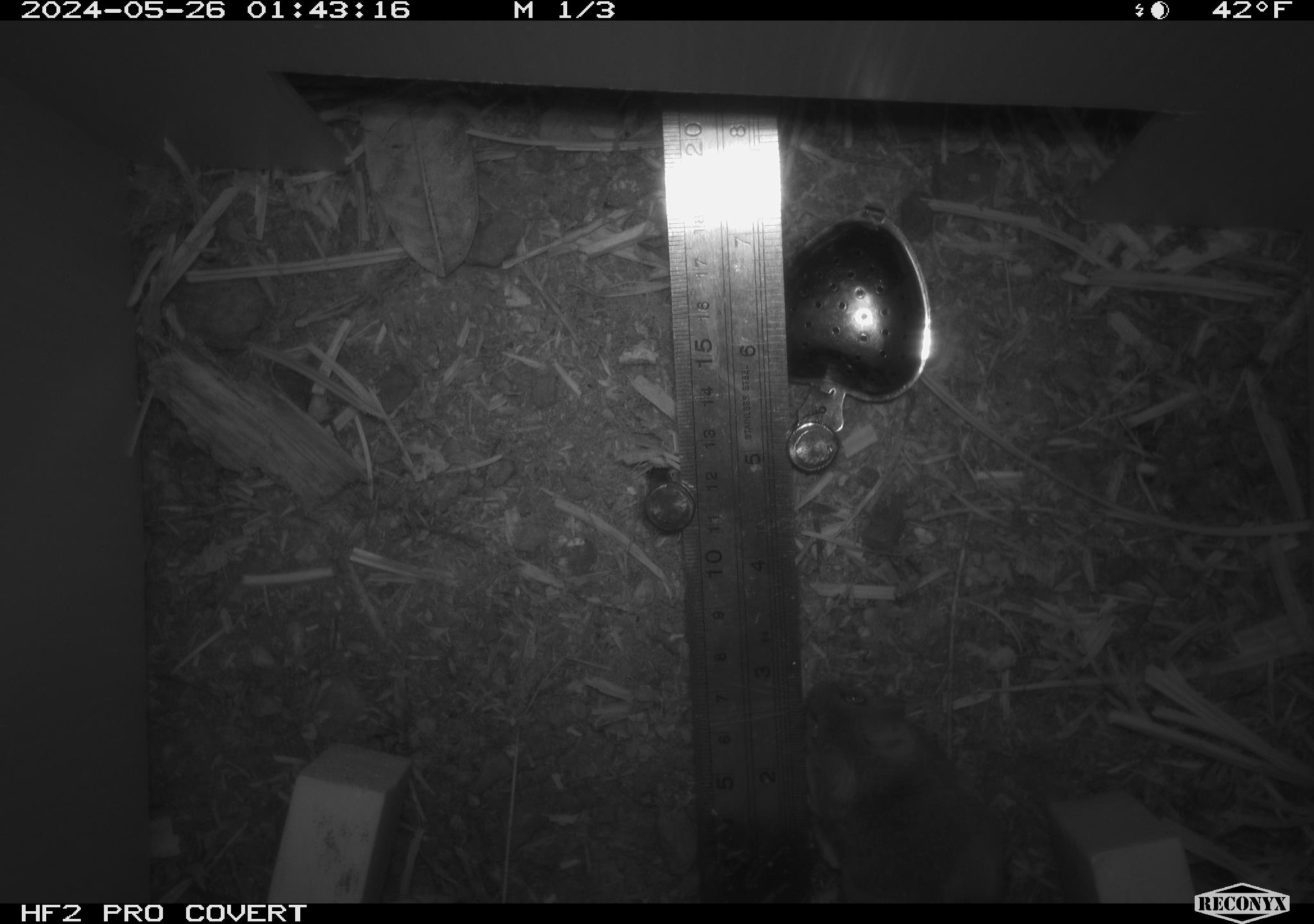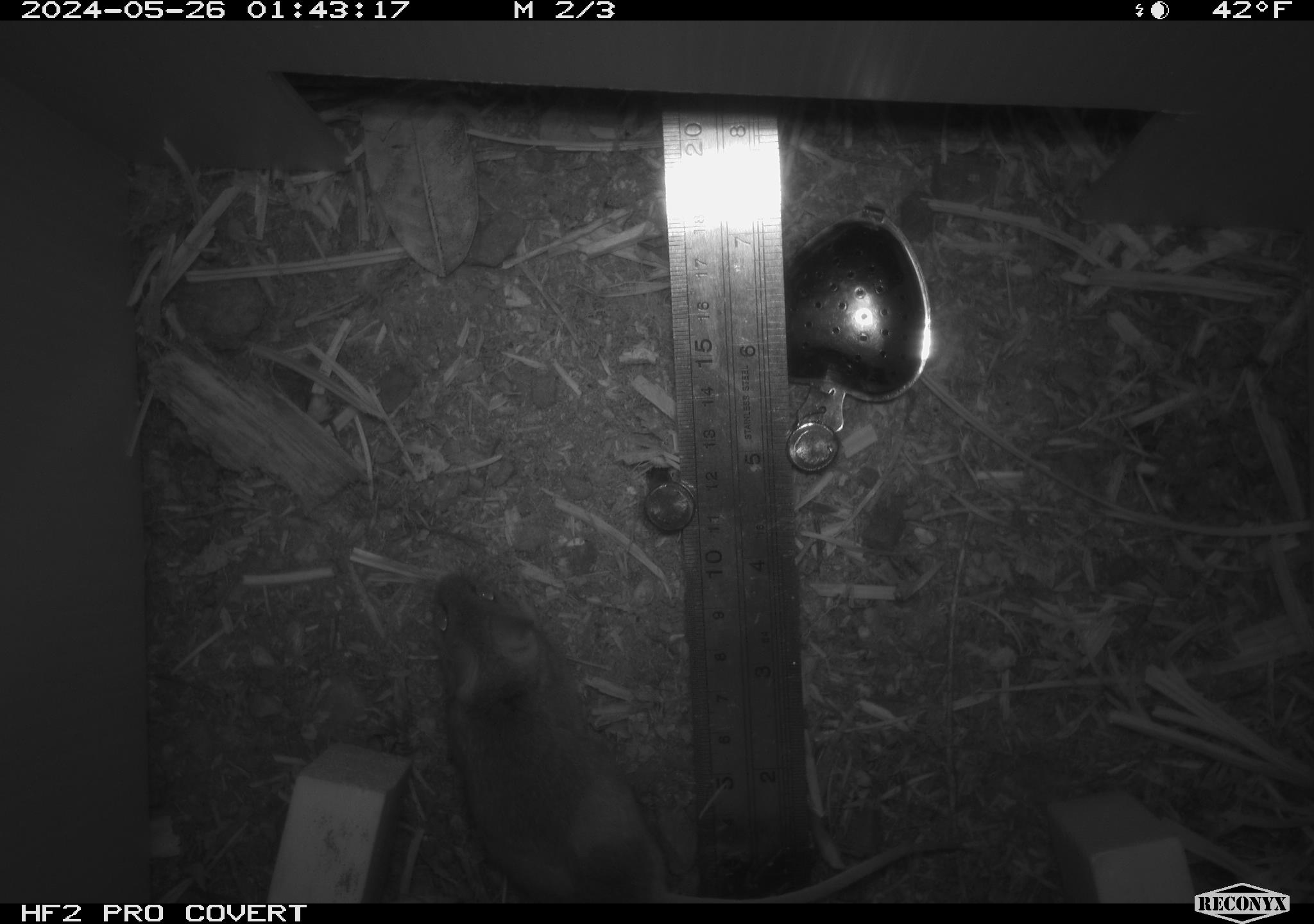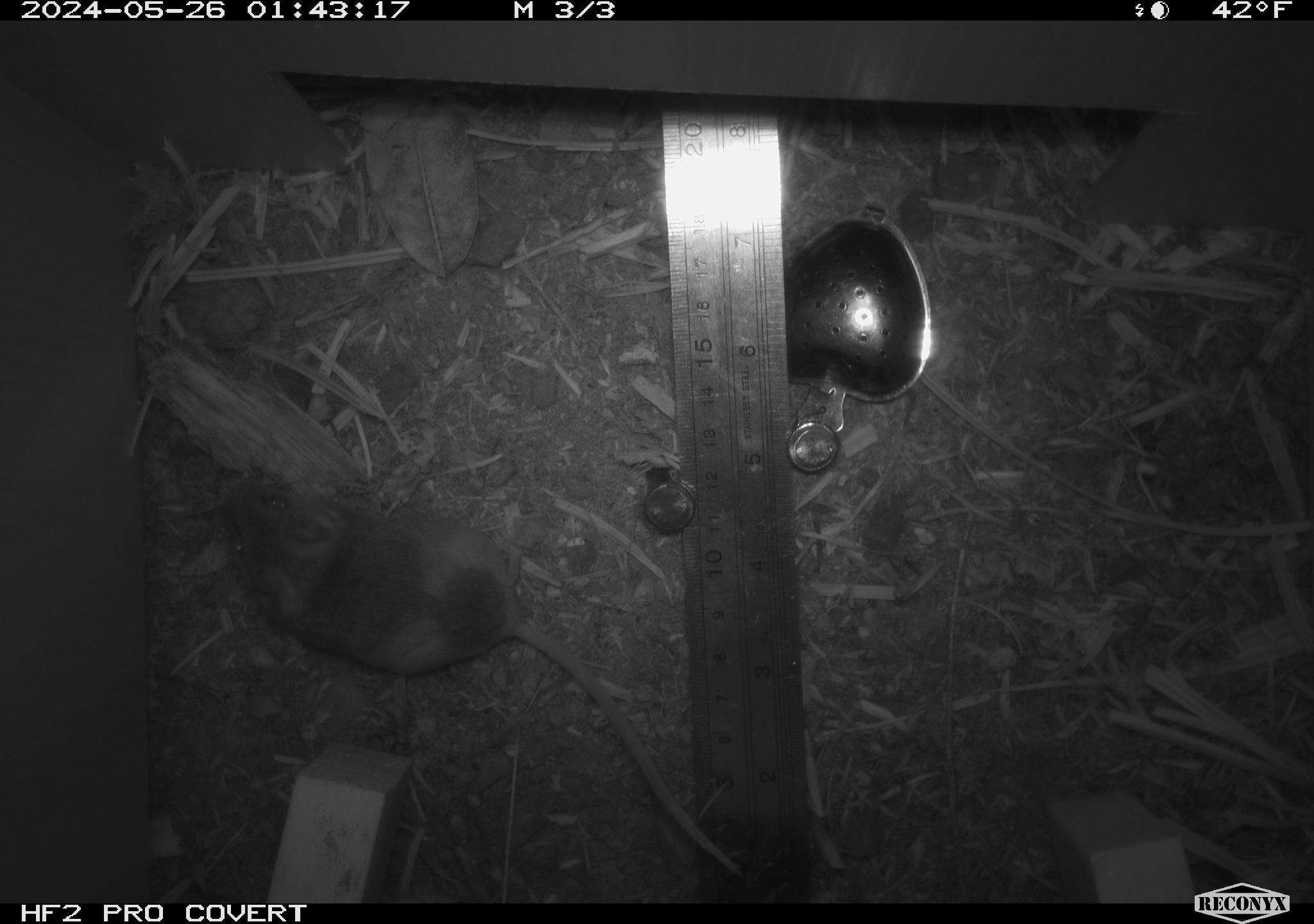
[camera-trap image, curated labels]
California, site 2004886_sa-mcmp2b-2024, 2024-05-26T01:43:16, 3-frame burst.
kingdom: Animalia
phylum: Chordata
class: Mammalia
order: Rodentia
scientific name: Rodentia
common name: mouse species